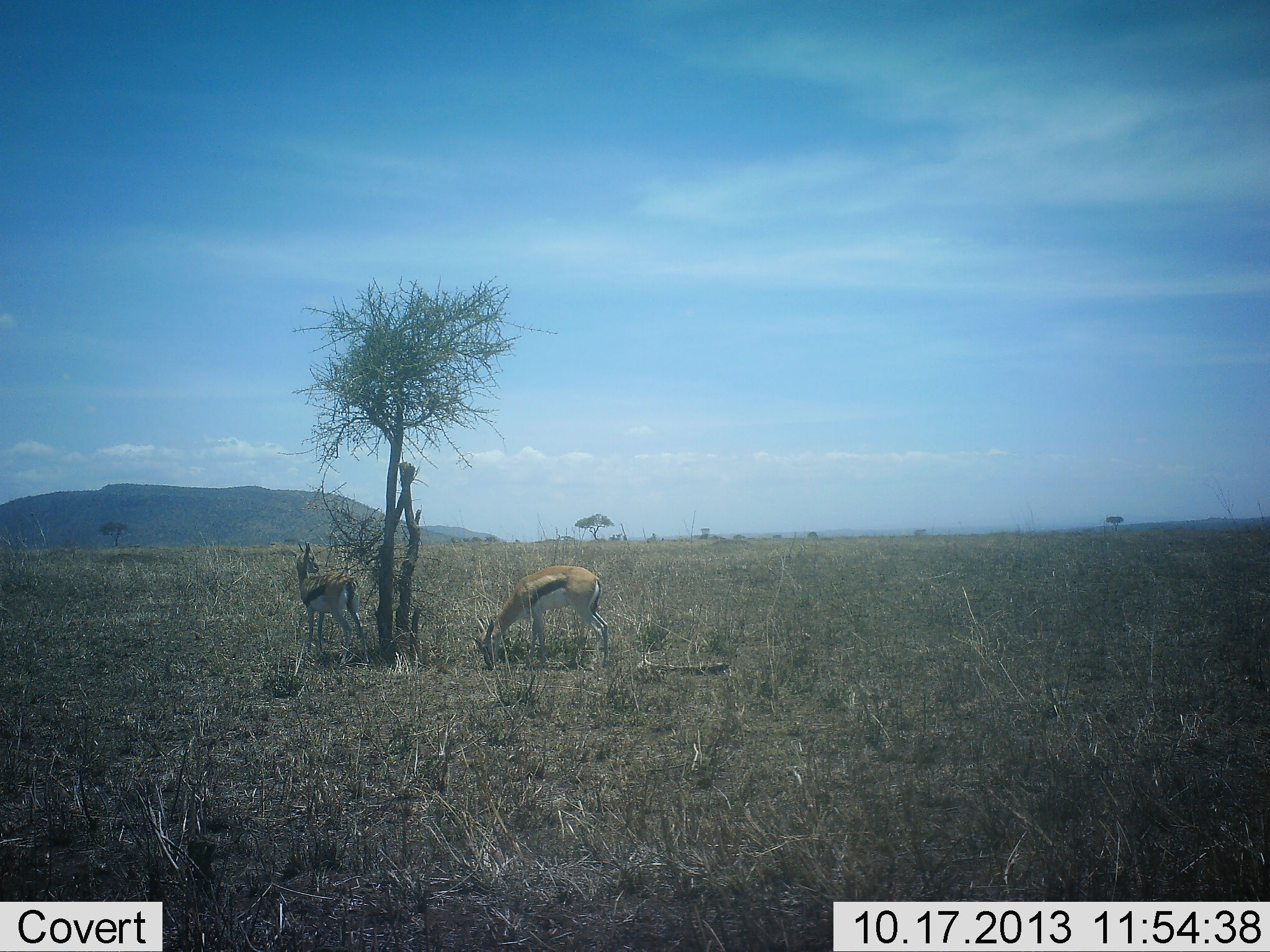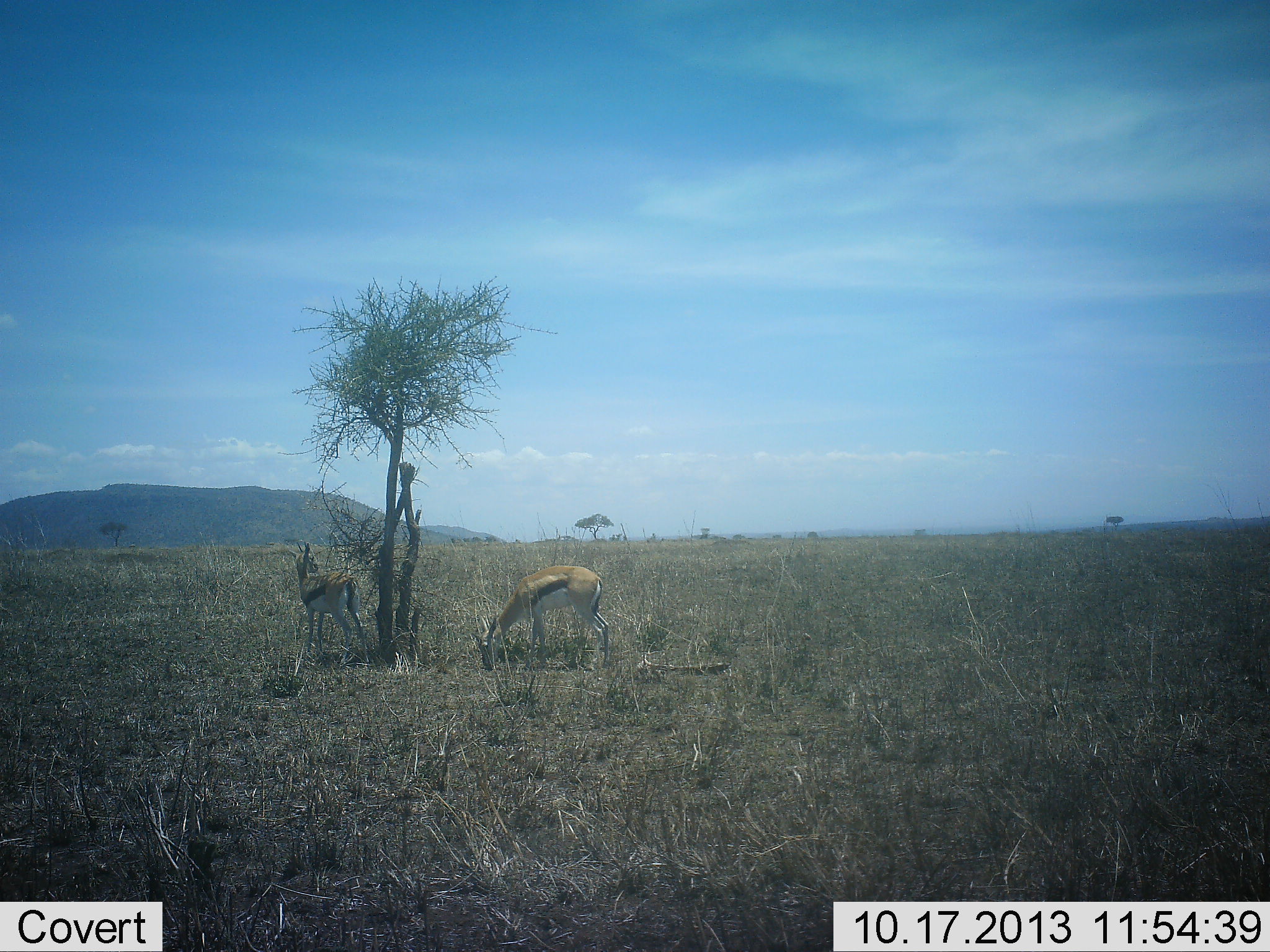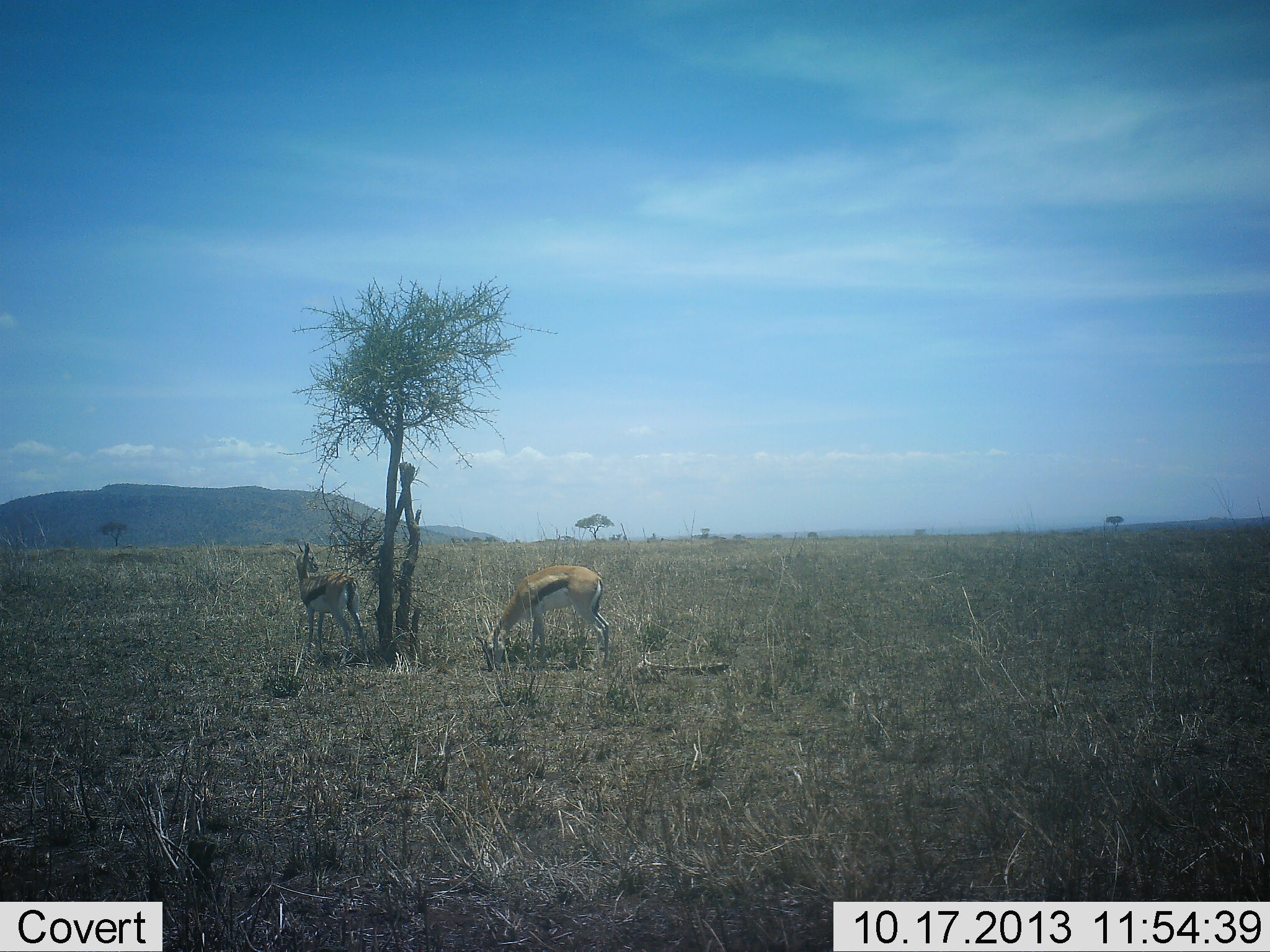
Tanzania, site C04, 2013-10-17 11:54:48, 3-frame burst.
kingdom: Animalia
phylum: Chordata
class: Mammalia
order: Artiodactyla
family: Bovidae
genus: Eudorcas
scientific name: Eudorcas thomsonii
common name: thomson's gazelle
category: gazellethomsons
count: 2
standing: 90%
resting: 10%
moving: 0%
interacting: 0%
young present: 0%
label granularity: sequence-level